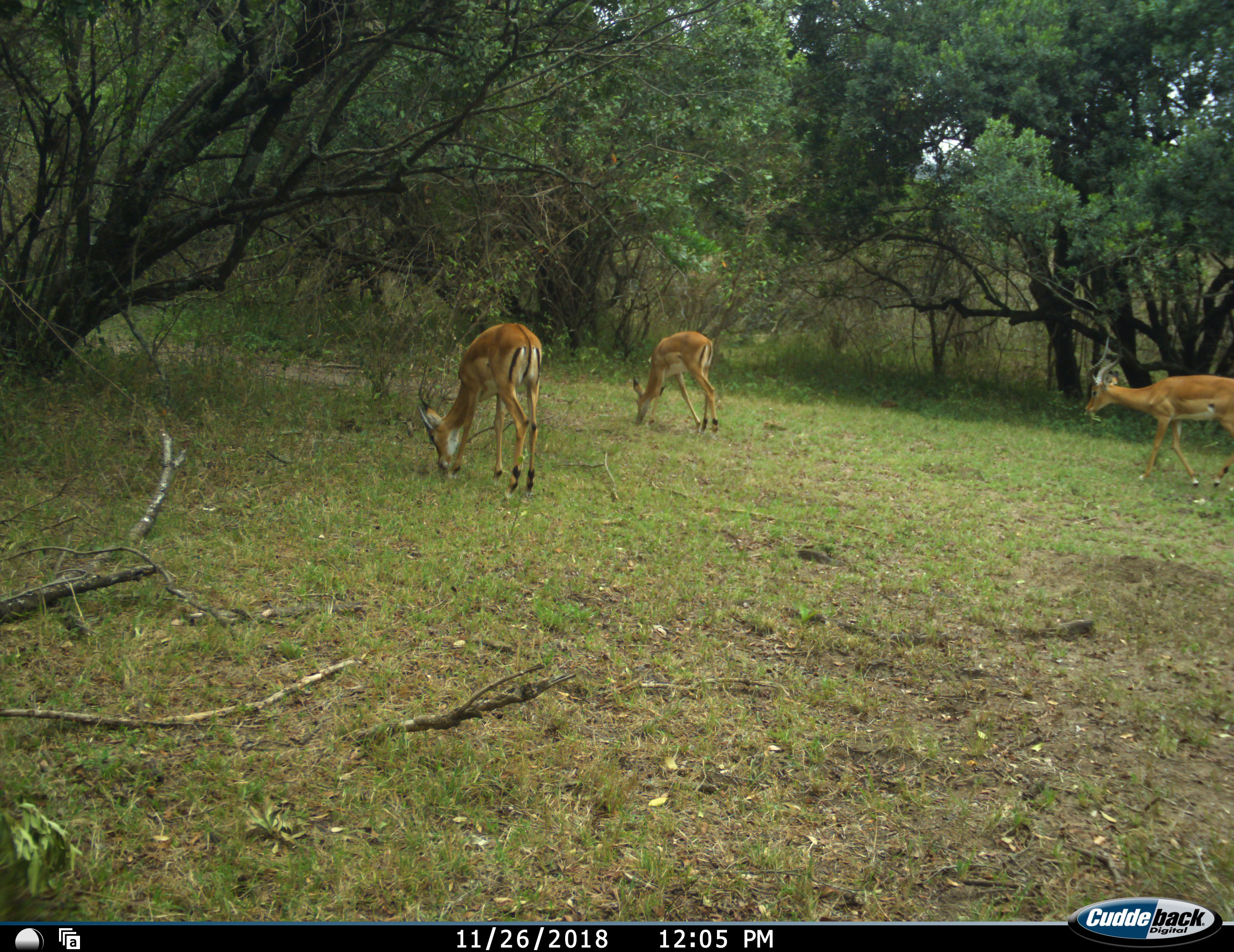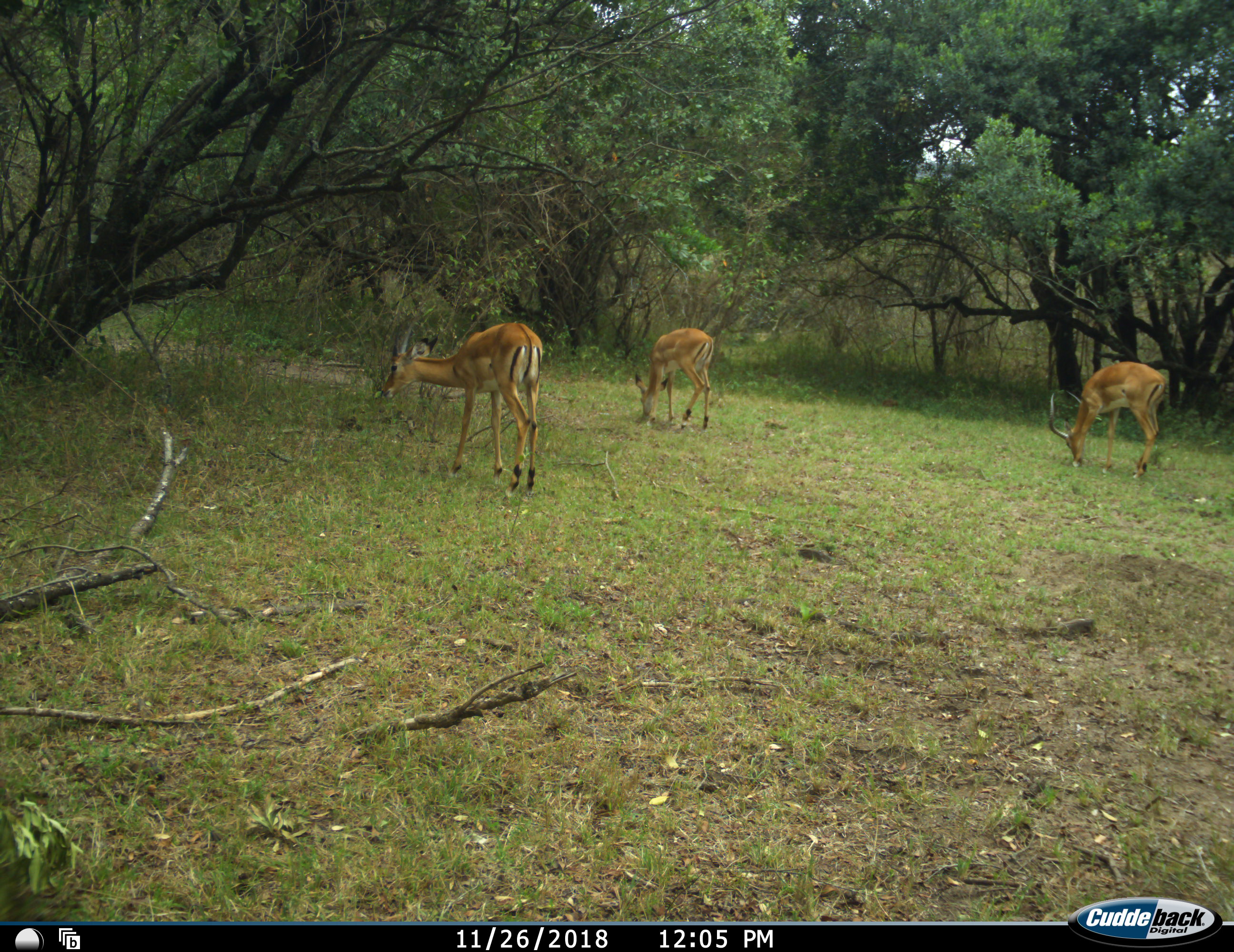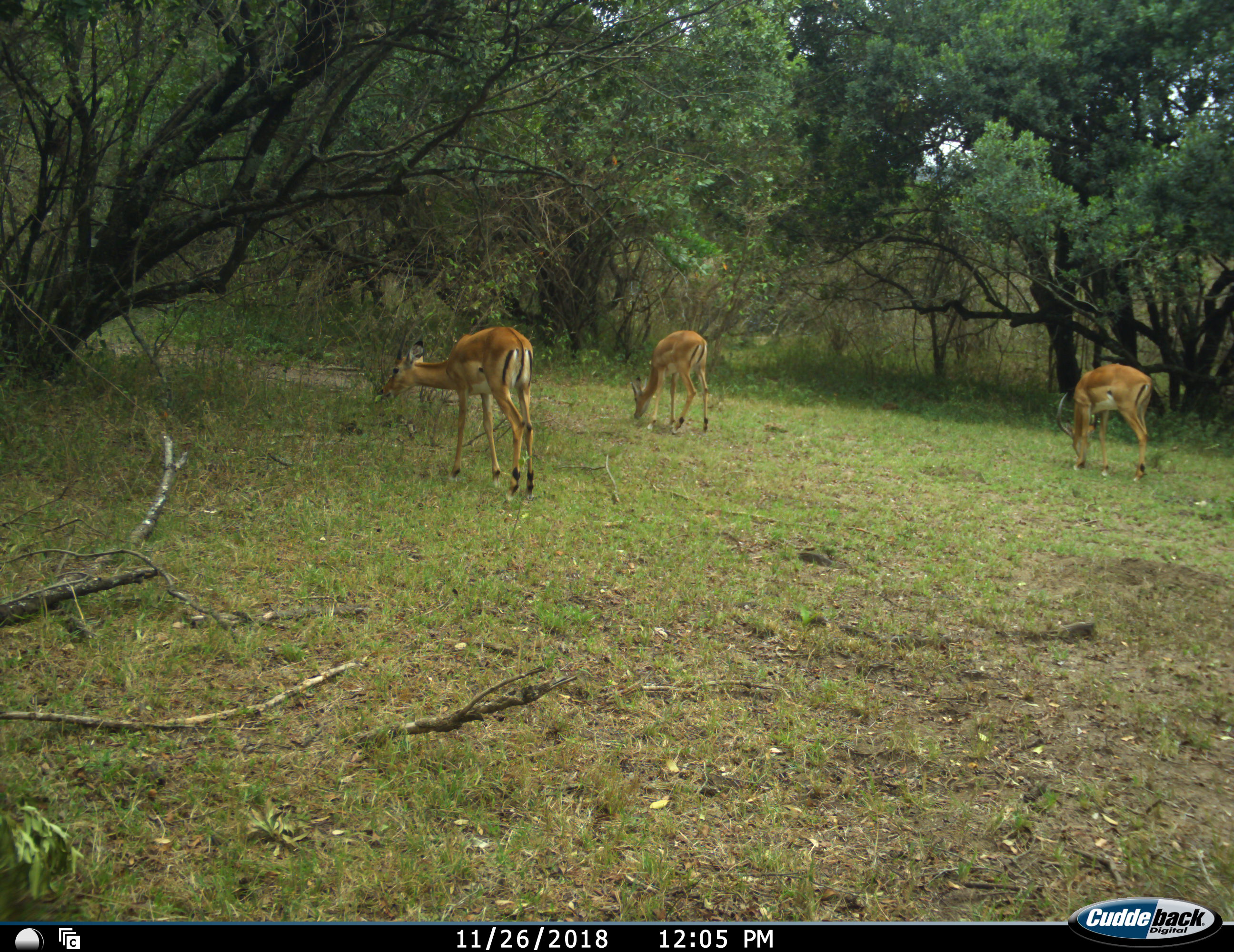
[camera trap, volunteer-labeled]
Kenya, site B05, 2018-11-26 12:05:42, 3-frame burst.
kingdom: Animalia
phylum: Chordata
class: Mammalia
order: Artiodactyla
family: Bovidae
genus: Aepyceros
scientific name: Aepyceros melampus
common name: impala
Impala (Aepyceros melampus), count 3. Behavior (volunteer vote fractions): standing 0%, resting 0%, moving 25%, interacting 0%. Young present (vote fraction): 0%. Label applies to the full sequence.